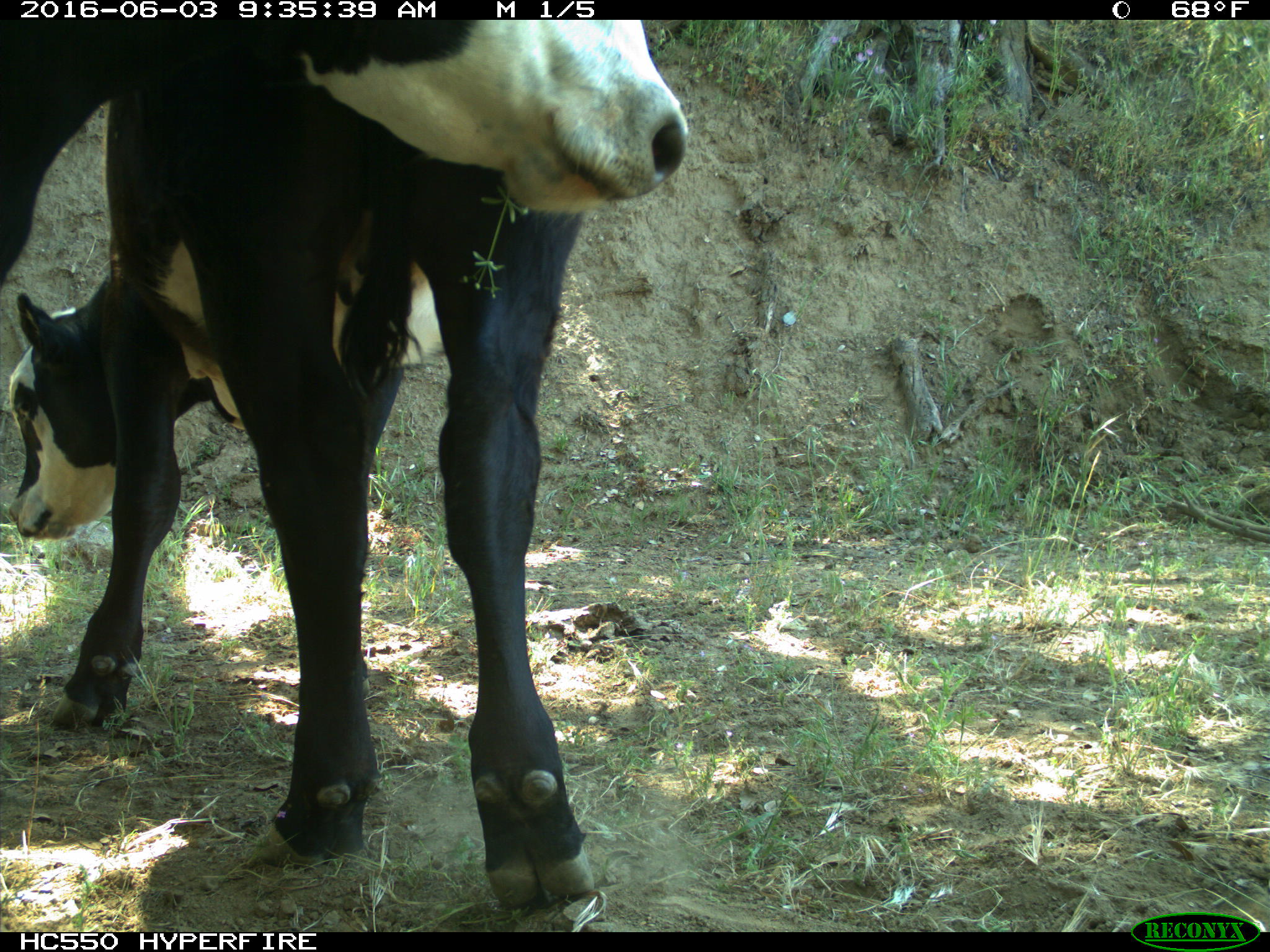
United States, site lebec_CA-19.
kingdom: Animalia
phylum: Chordata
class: Mammalia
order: Artiodactyla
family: Bovidae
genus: Bos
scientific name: Bos taurus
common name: domestic cow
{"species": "Bos taurus (domestic cow)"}